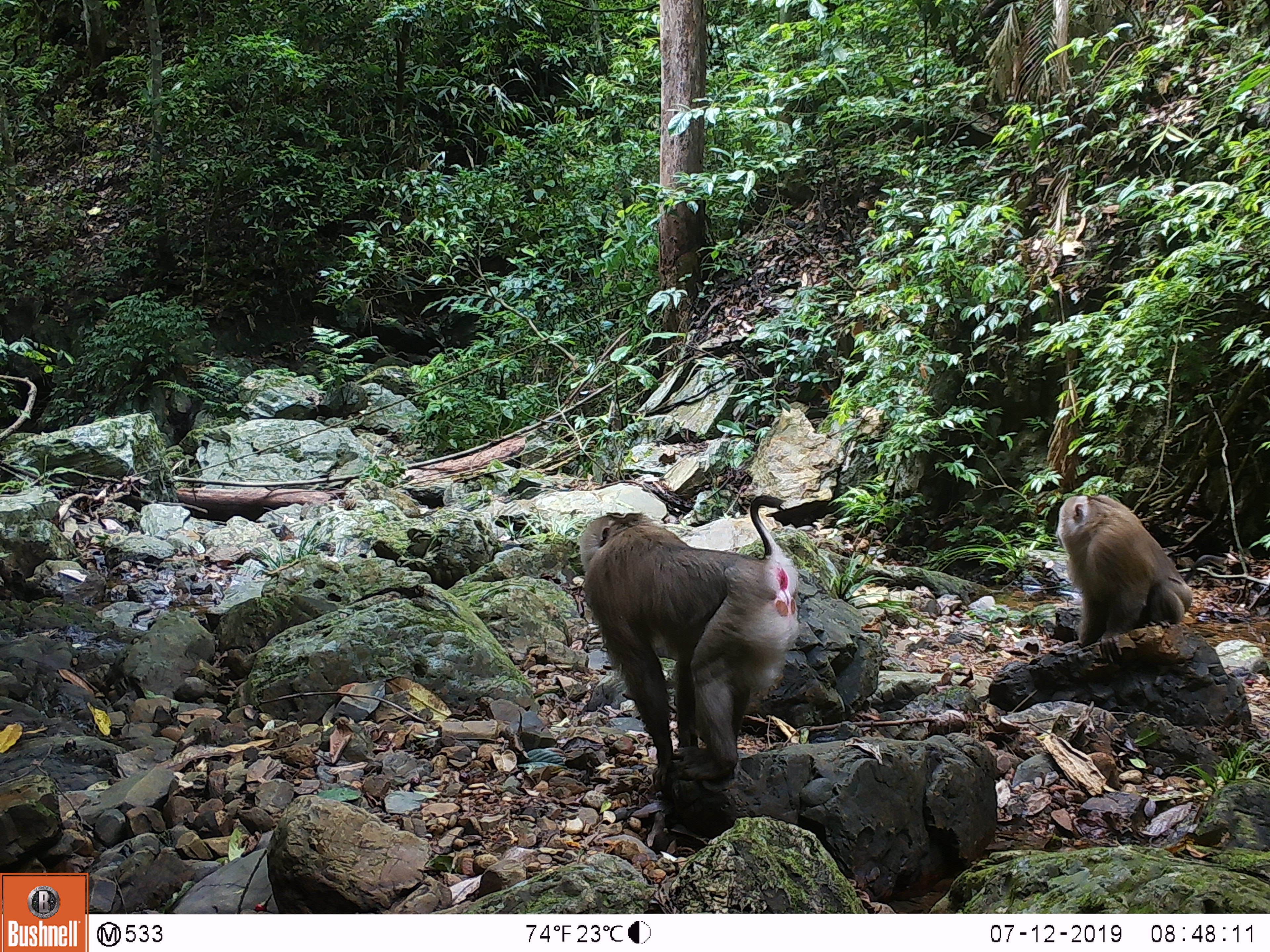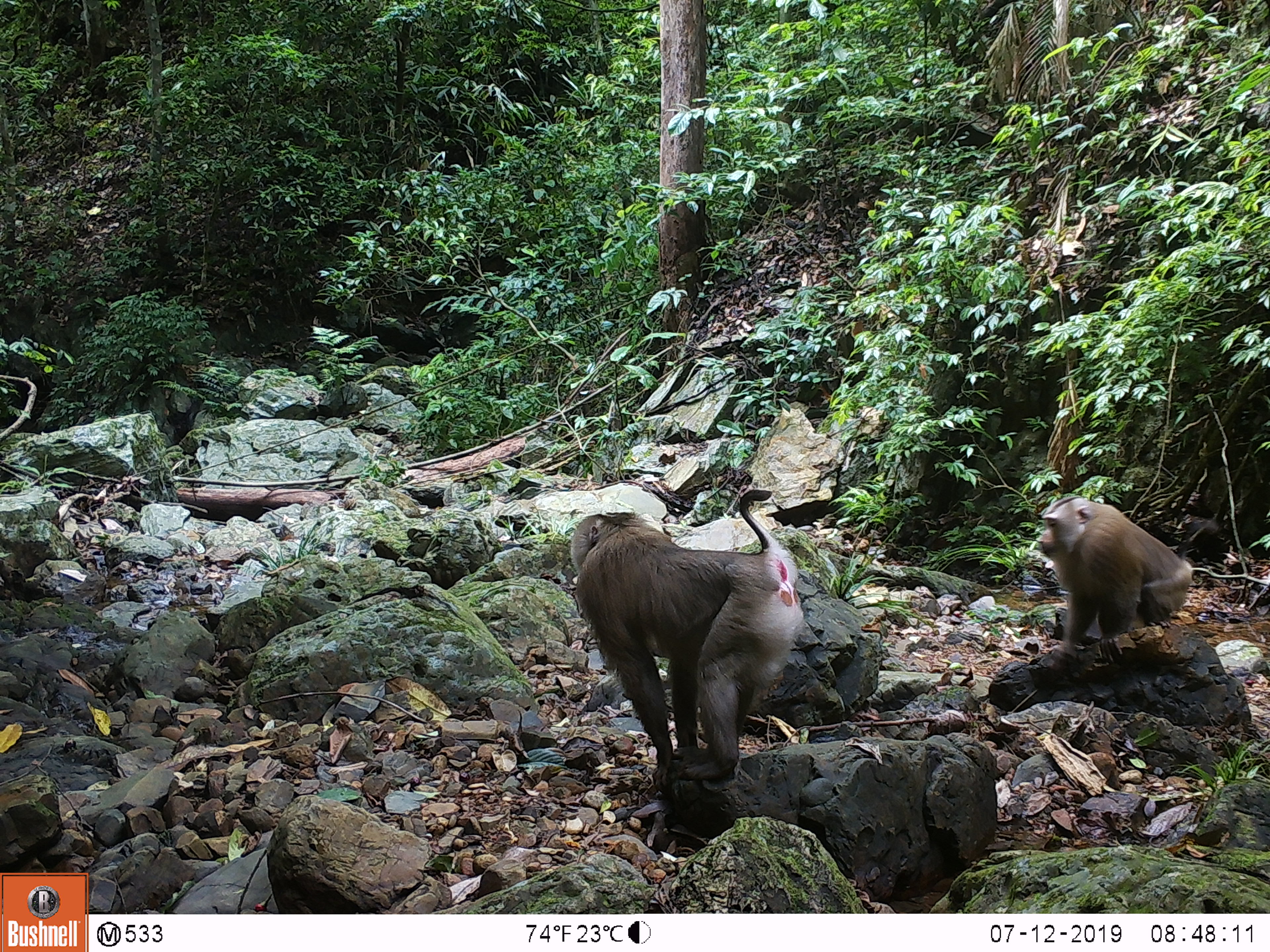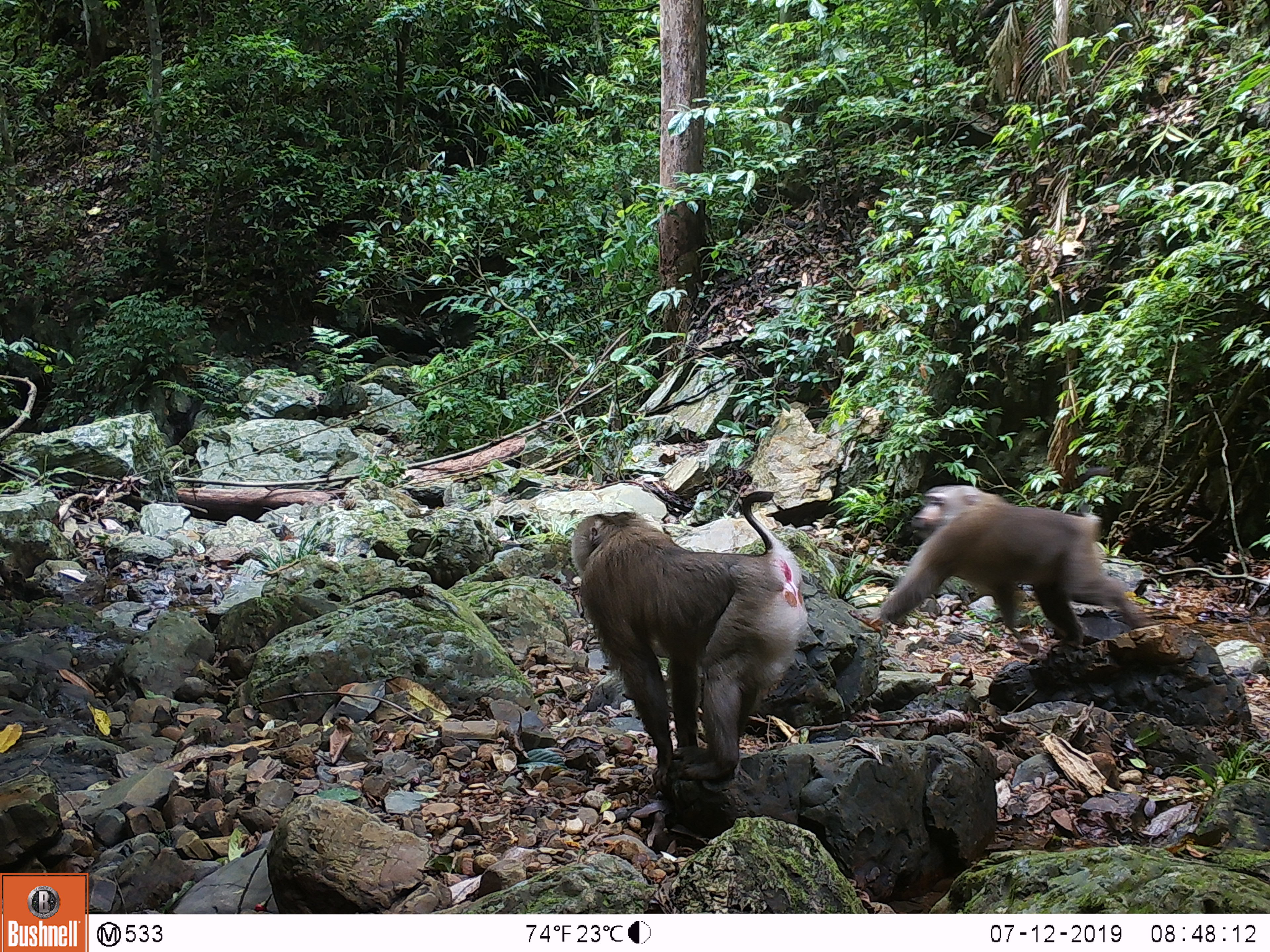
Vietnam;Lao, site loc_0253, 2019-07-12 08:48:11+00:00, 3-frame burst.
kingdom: Animalia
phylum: Chordata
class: Mammalia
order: Primates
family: Cercopithecidae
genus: Macaca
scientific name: Macaca nemestrina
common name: pig-tailed macaque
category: pig tailed macaque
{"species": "pig tailed macaque (pig-tailed macaque) (Macaca nemestrina)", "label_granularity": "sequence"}